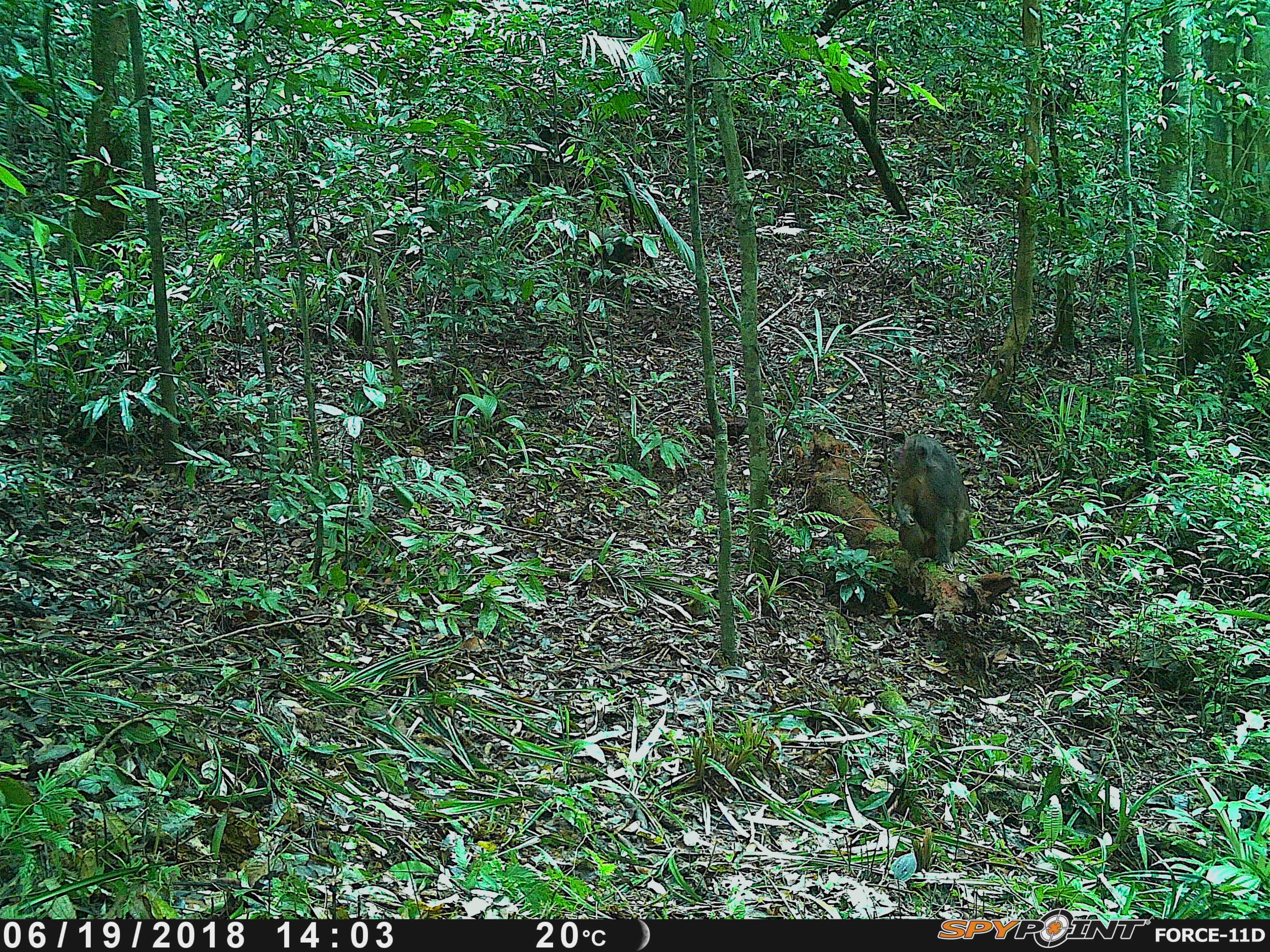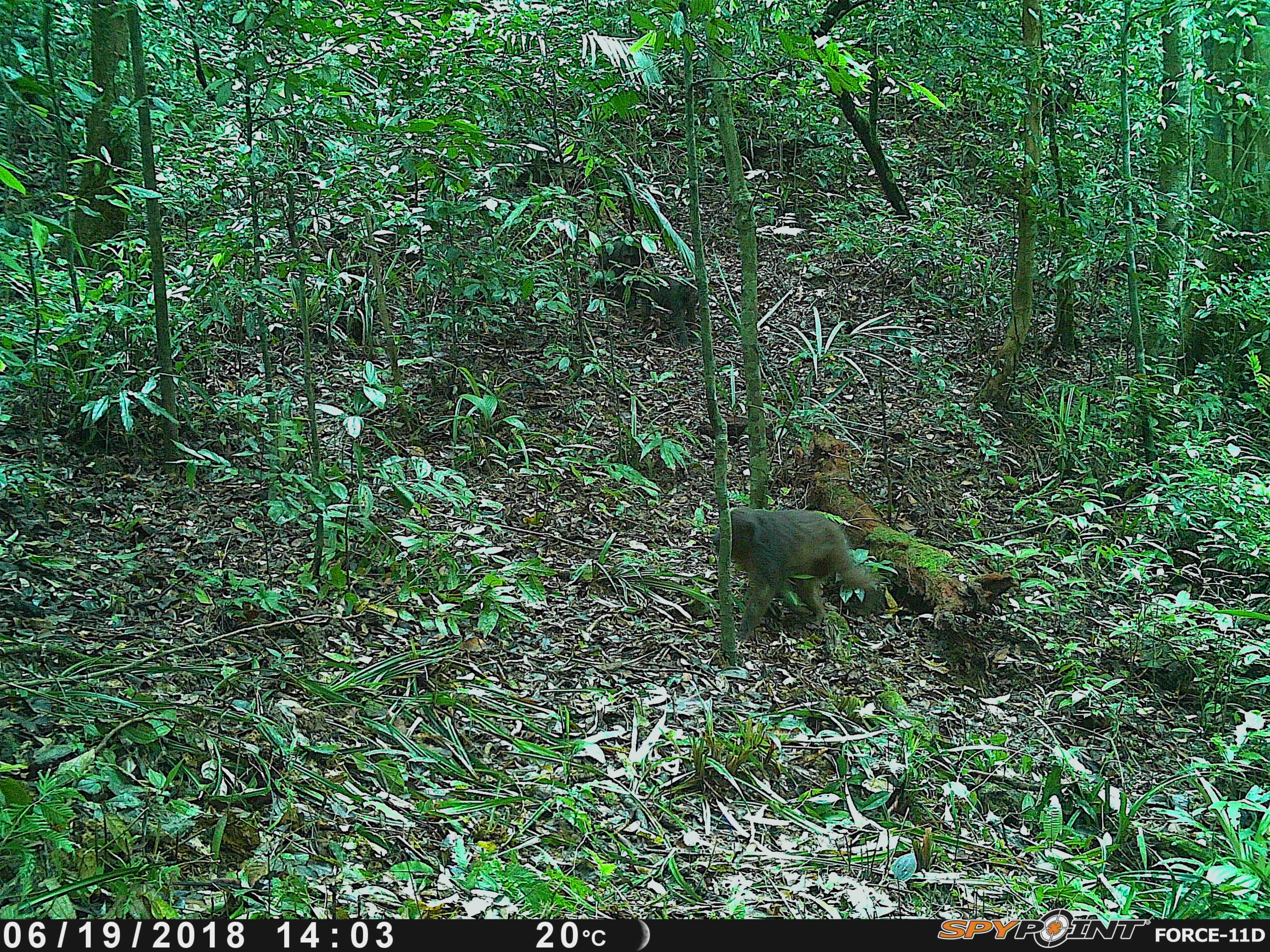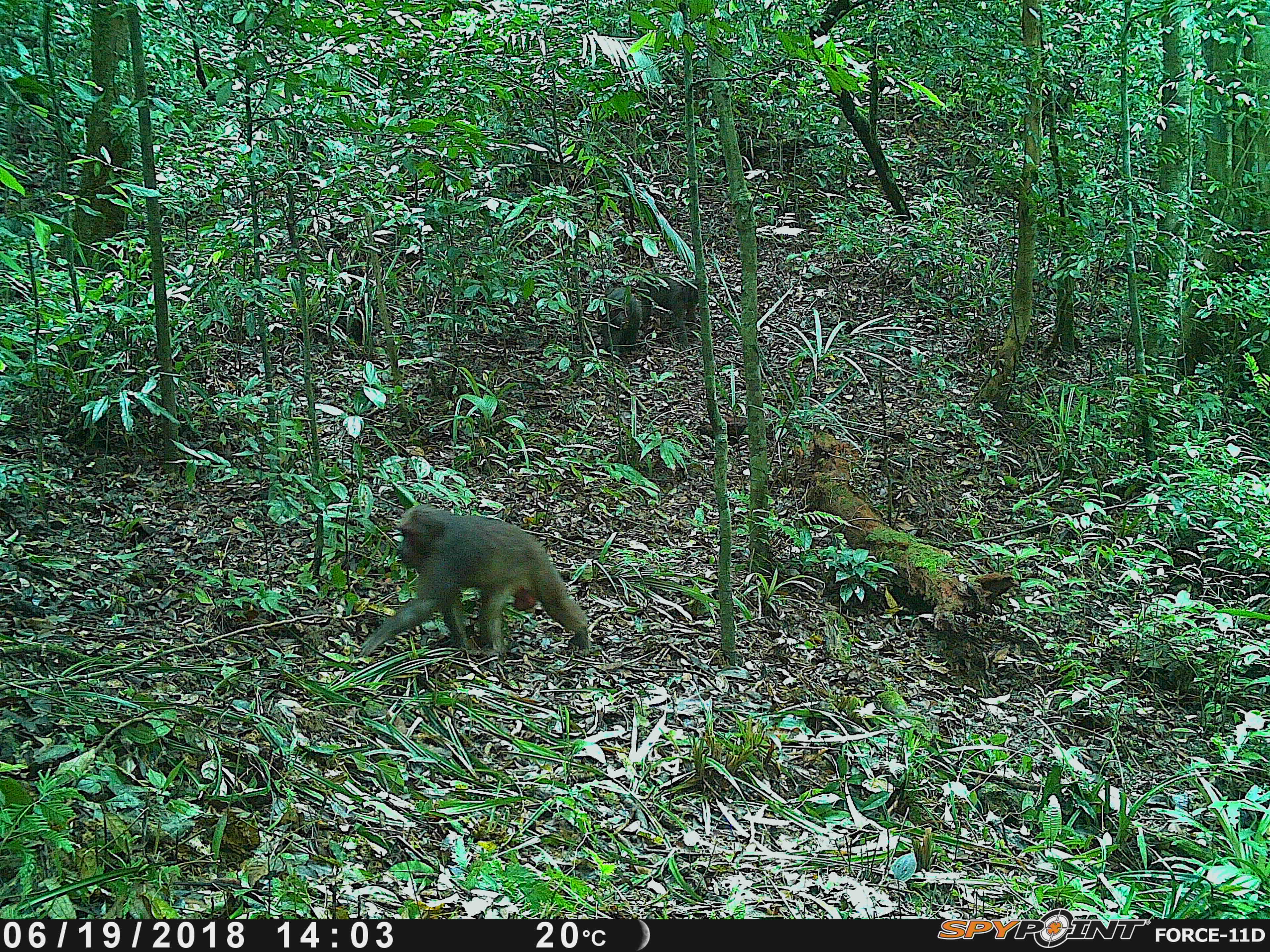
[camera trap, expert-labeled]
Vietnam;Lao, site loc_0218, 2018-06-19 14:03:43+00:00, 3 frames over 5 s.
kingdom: Animalia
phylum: Chordata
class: Mammalia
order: Primates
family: Cercopithecidae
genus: Macaca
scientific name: Macaca arctoides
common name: stump-tailed macaque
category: stump tailed macaque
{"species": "stump tailed macaque (stump-tailed macaque) (Macaca arctoides)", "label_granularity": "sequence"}